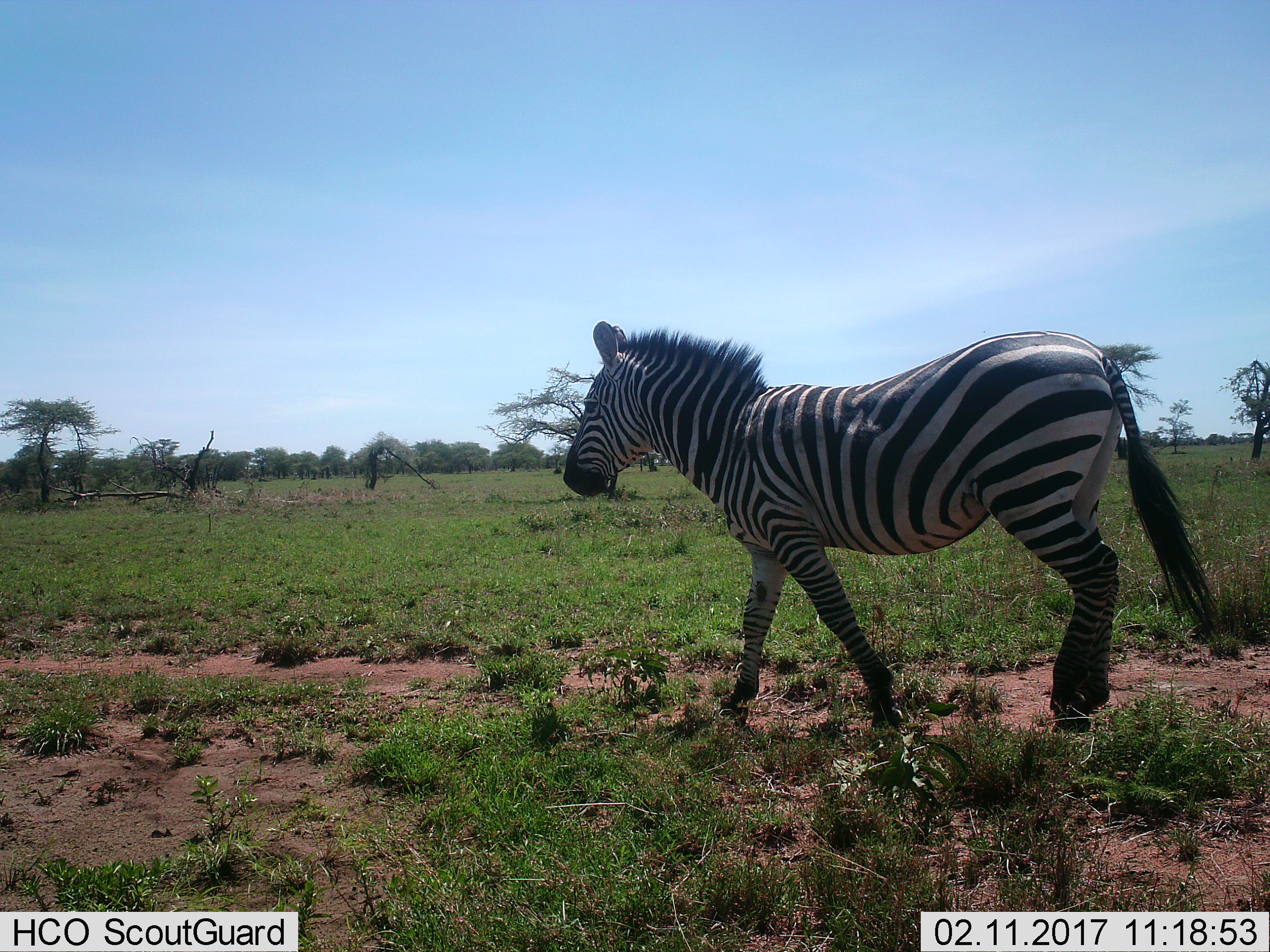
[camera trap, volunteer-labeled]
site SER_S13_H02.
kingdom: Animalia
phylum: Chordata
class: Mammalia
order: Perissodactyla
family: Equidae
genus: Equus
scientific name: Equus quagga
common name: plains zebra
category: zebraplains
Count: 1.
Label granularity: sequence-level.